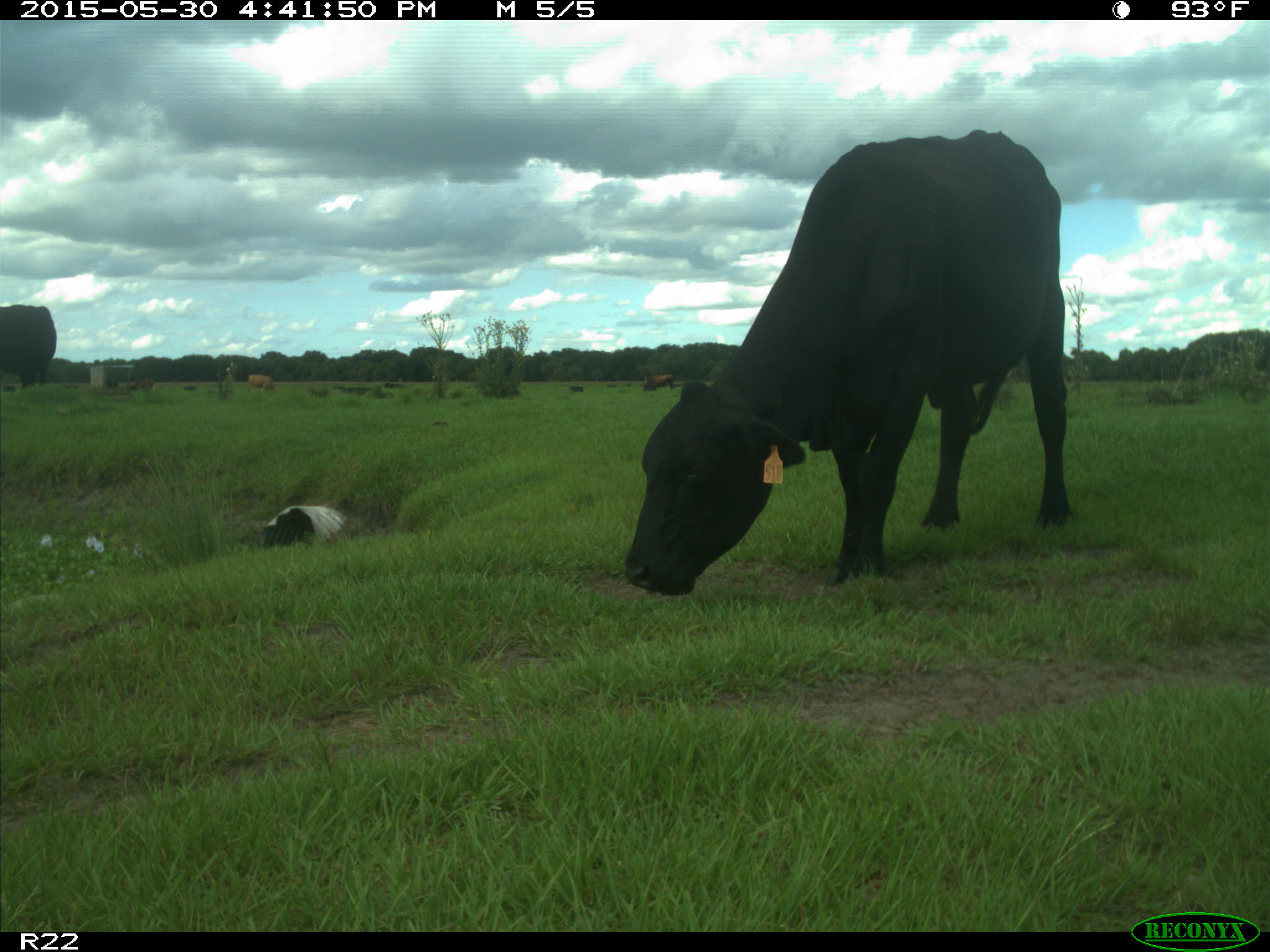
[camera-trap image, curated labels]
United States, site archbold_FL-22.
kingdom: Animalia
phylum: Chordata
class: Mammalia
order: Artiodactyla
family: Bovidae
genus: Bos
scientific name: Bos taurus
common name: domestic cow